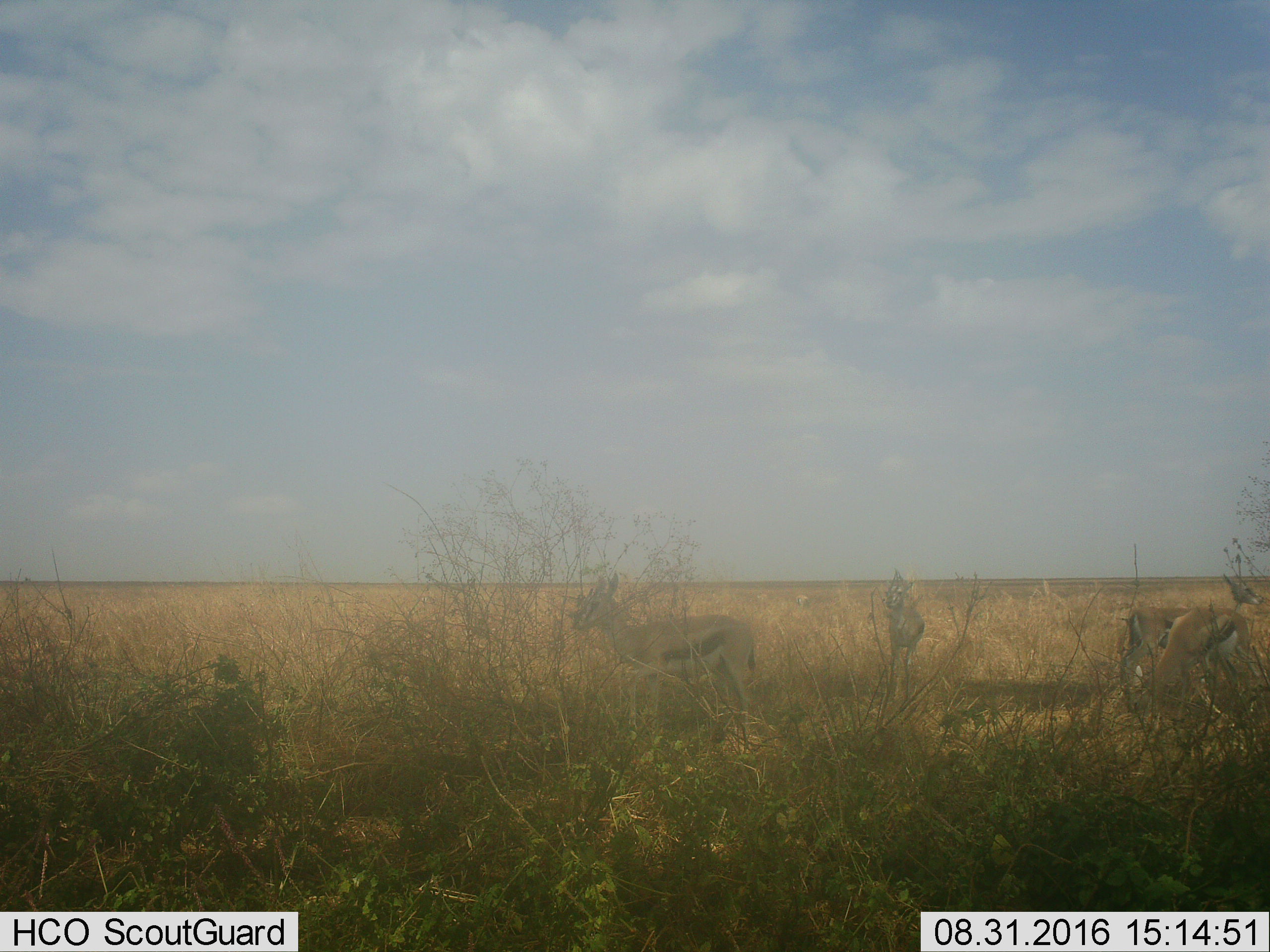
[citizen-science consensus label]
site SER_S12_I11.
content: unidentified animal